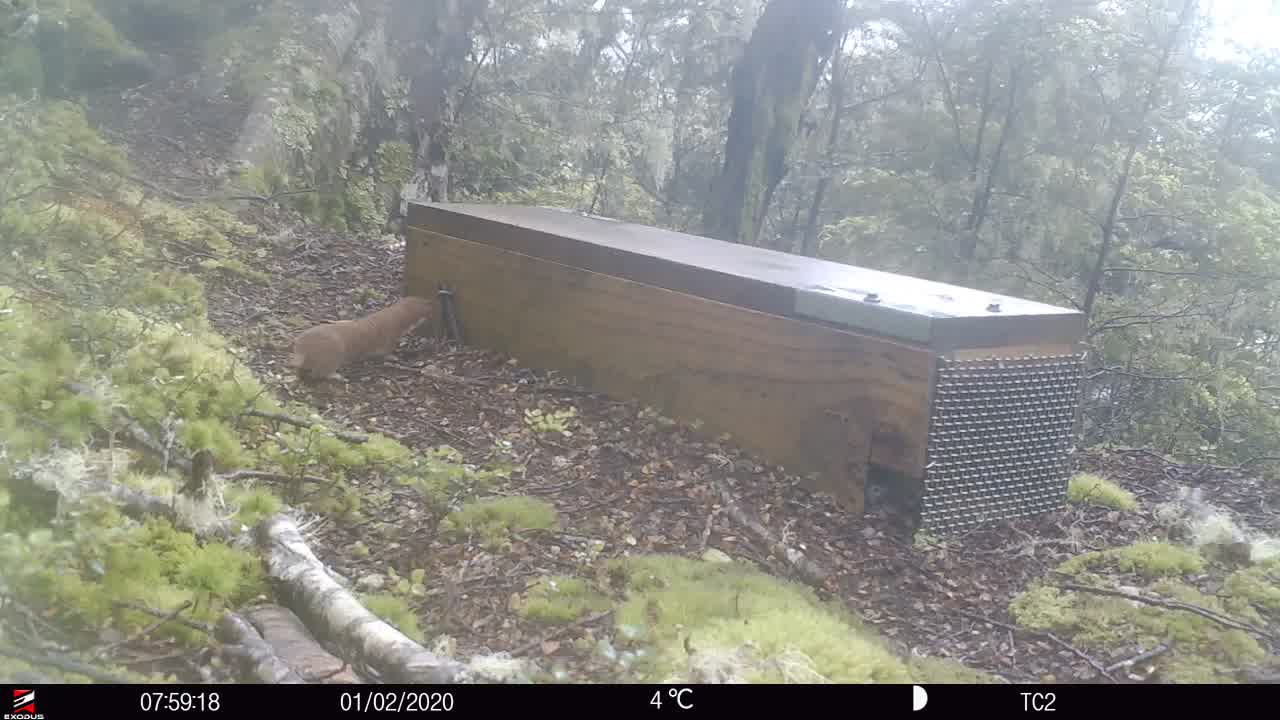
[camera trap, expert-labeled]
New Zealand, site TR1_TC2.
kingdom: Animalia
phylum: Chordata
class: Mammalia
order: Carnivora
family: Mustelidae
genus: Mustela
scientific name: Mustela nivalis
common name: least weasel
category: weasel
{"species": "weasel (least weasel) (Mustela nivalis)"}